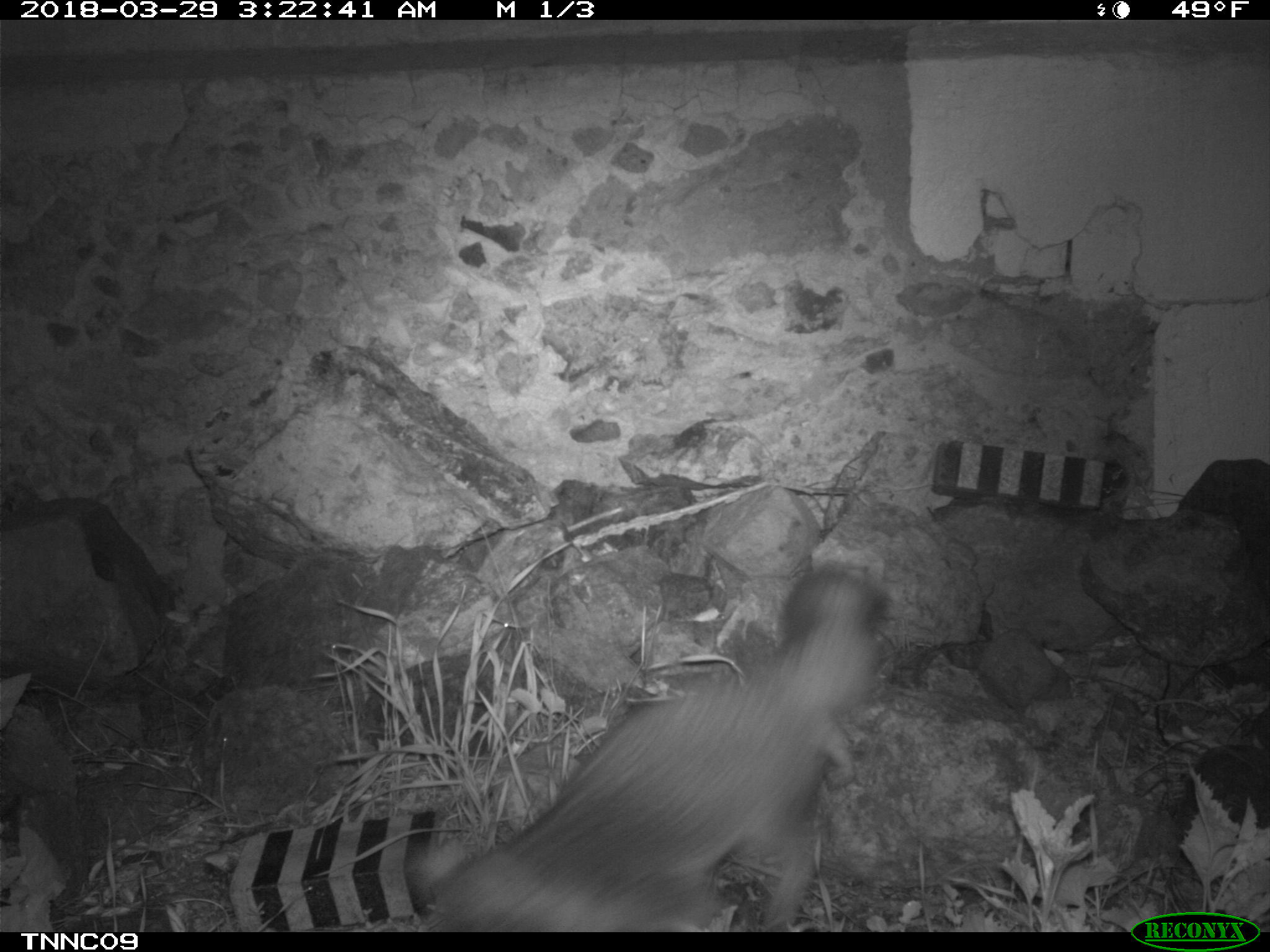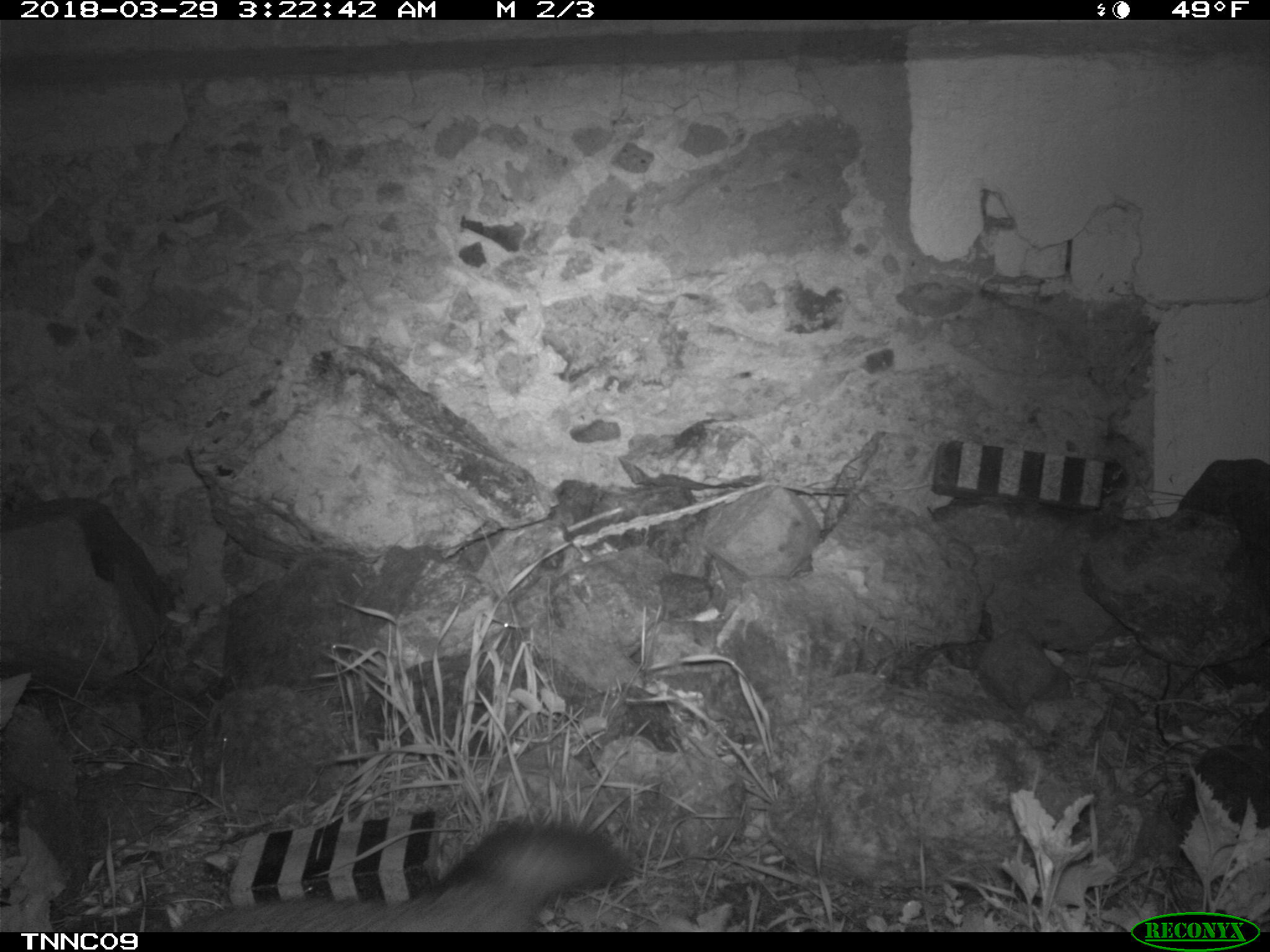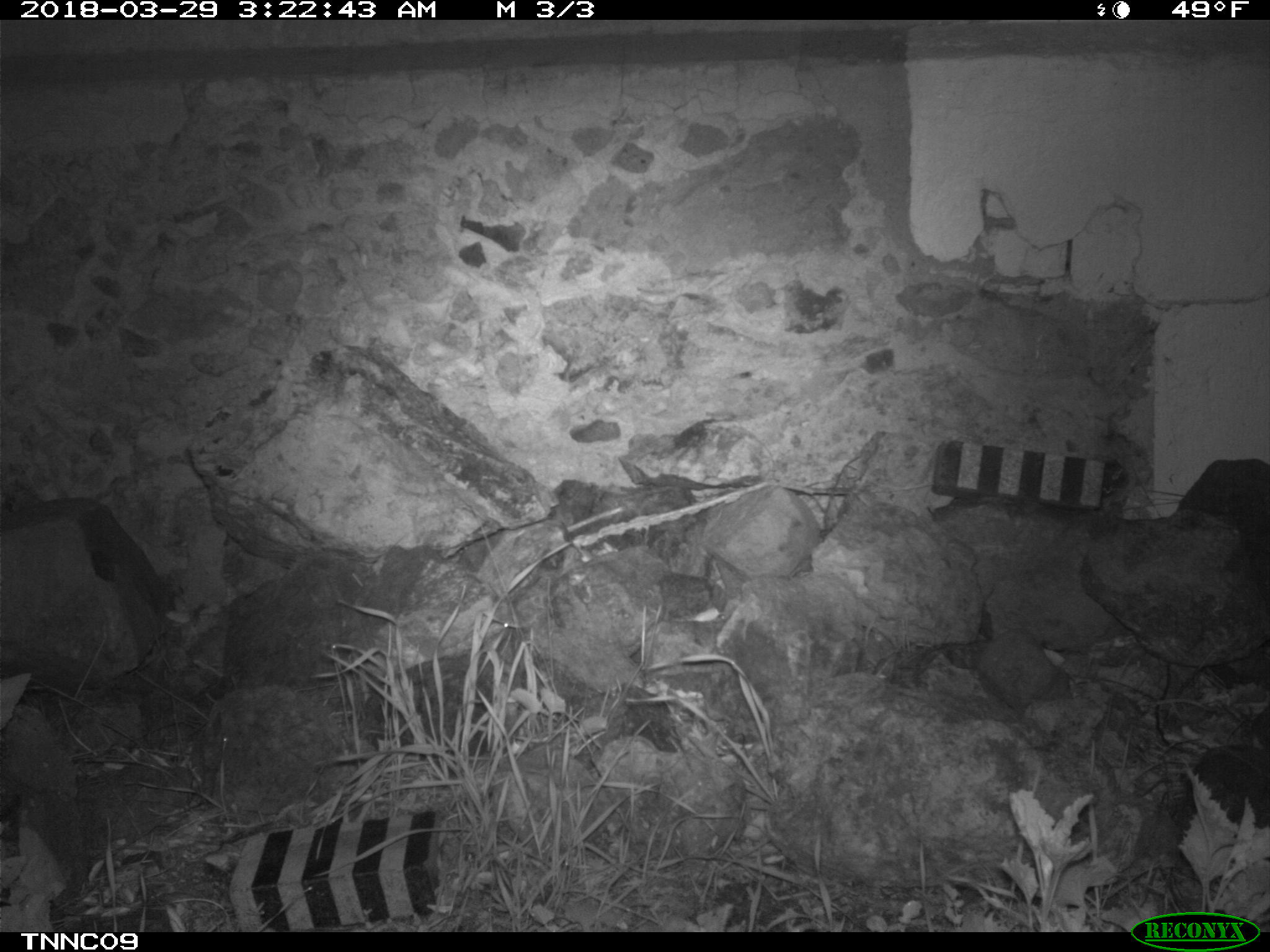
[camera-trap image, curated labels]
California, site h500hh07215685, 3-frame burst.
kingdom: Animalia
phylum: Chordata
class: Mammalia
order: Carnivora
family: Canidae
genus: Urocyon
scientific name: Urocyon littoralis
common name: island fox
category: fox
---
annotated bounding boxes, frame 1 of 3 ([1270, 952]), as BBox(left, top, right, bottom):
fox: BBox(422, 570, 894, 932)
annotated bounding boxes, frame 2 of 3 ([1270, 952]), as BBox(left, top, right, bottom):
fox: BBox(173, 819, 629, 932)